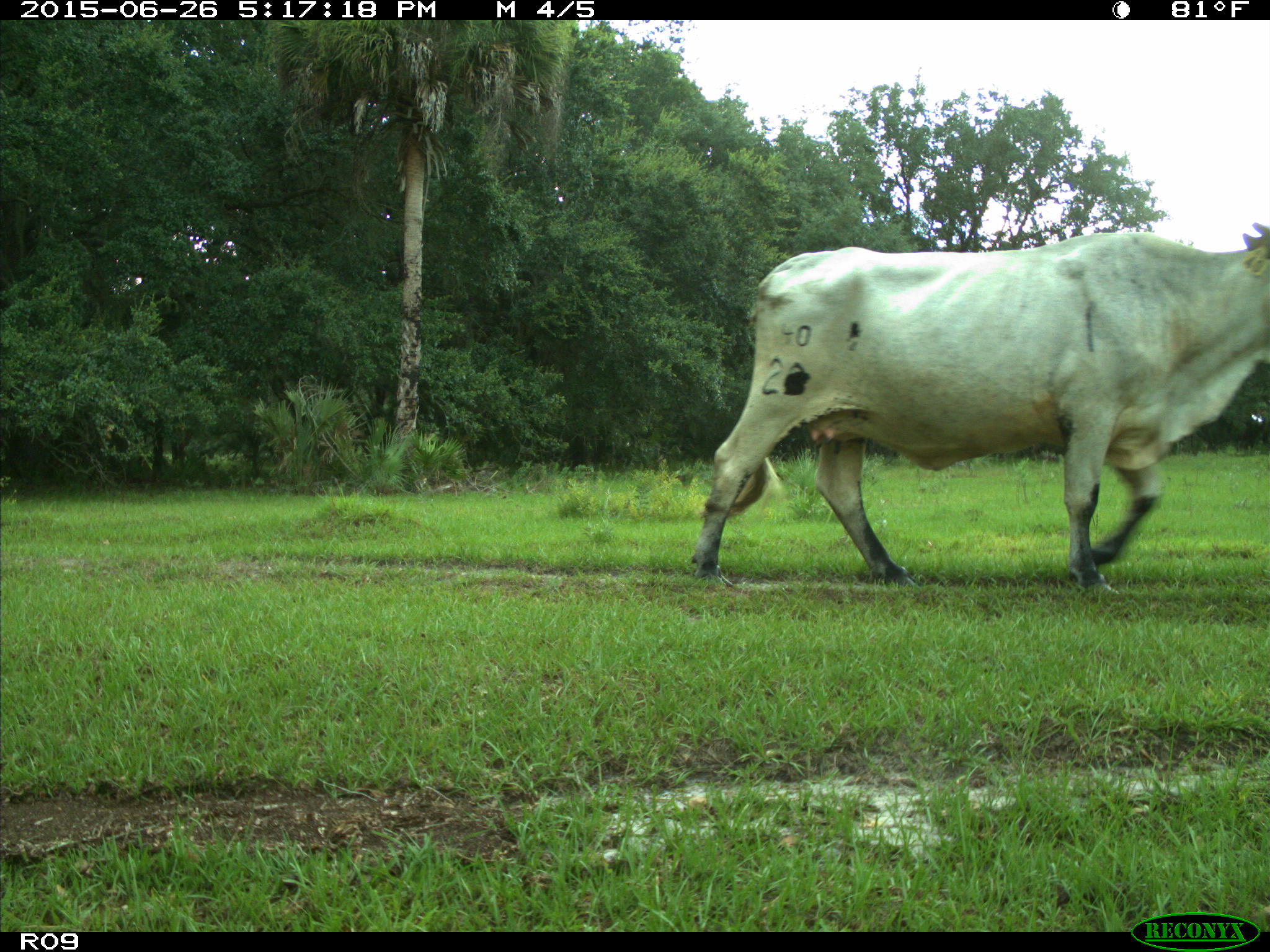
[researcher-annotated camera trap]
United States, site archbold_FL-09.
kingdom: Animalia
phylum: Chordata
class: Mammalia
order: Artiodactyla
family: Bovidae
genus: Bos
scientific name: Bos taurus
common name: domestic cow